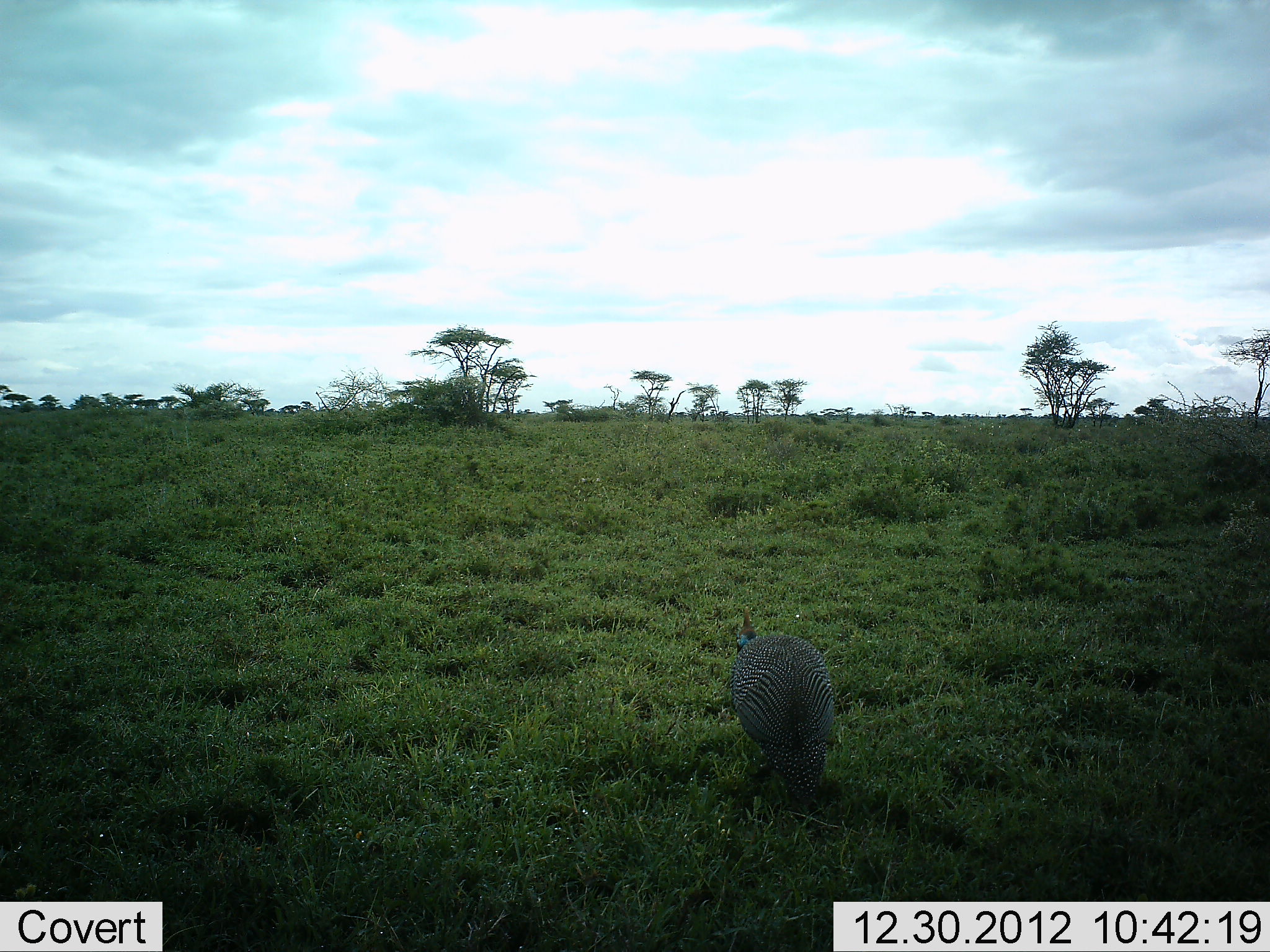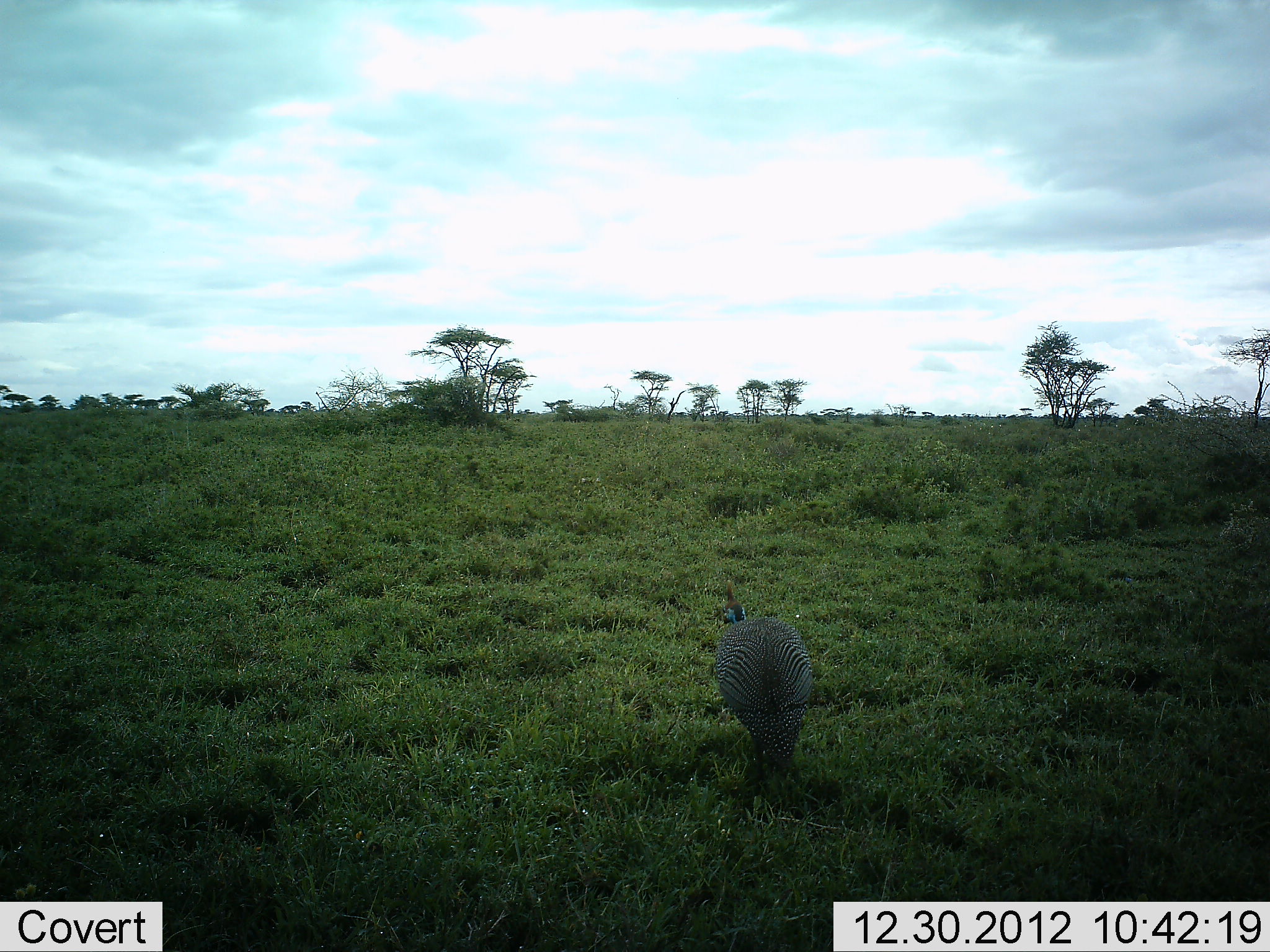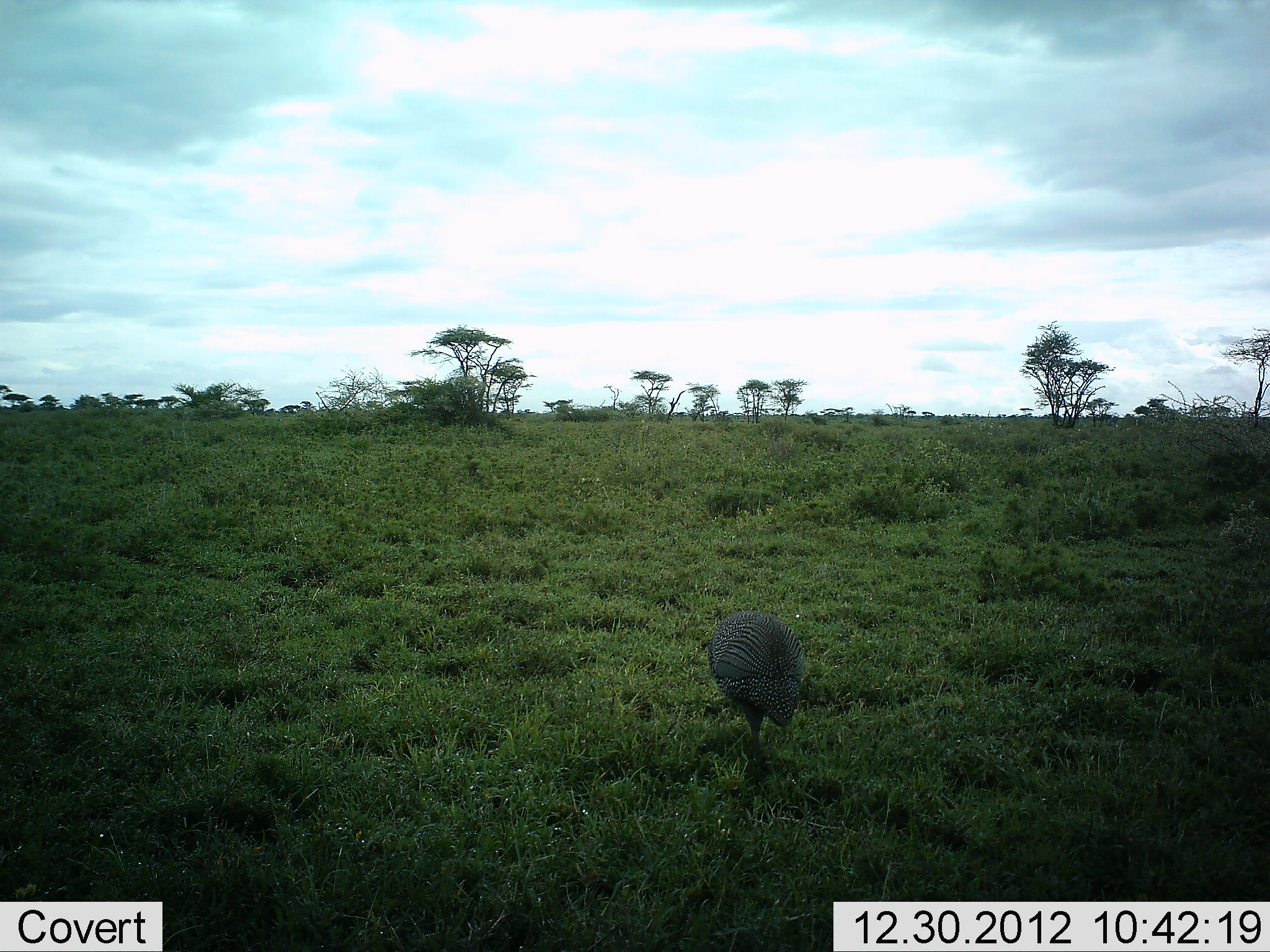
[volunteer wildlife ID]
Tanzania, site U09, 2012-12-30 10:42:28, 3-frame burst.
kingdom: Animalia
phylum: Chordata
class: Aves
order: Galliformes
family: Numididae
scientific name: Numididae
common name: guinea fowl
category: guineafowl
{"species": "guineafowl (guinea fowl) (Numididae)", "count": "1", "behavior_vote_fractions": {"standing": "0%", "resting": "0%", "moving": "90%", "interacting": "0%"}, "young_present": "0%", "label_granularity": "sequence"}